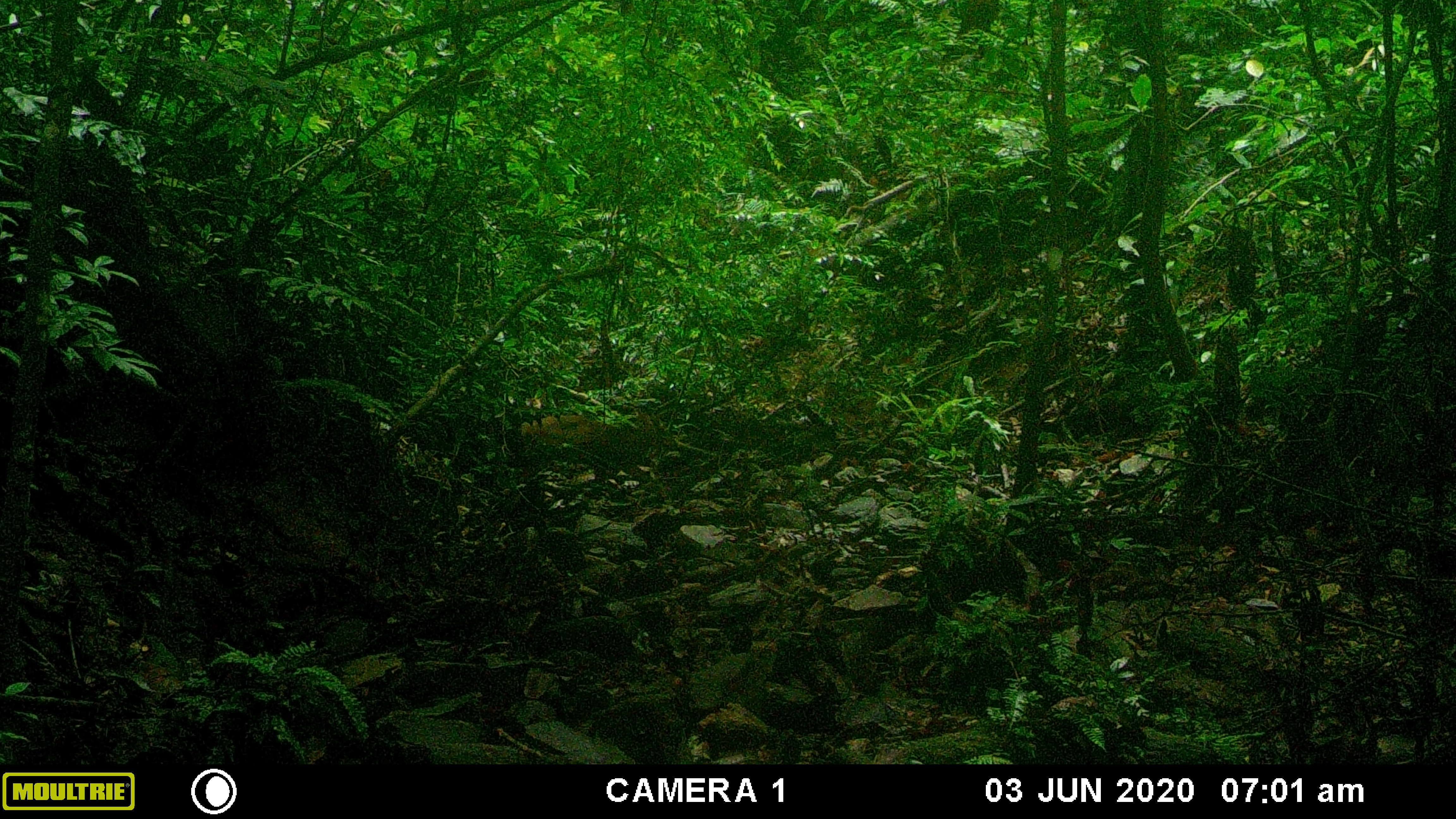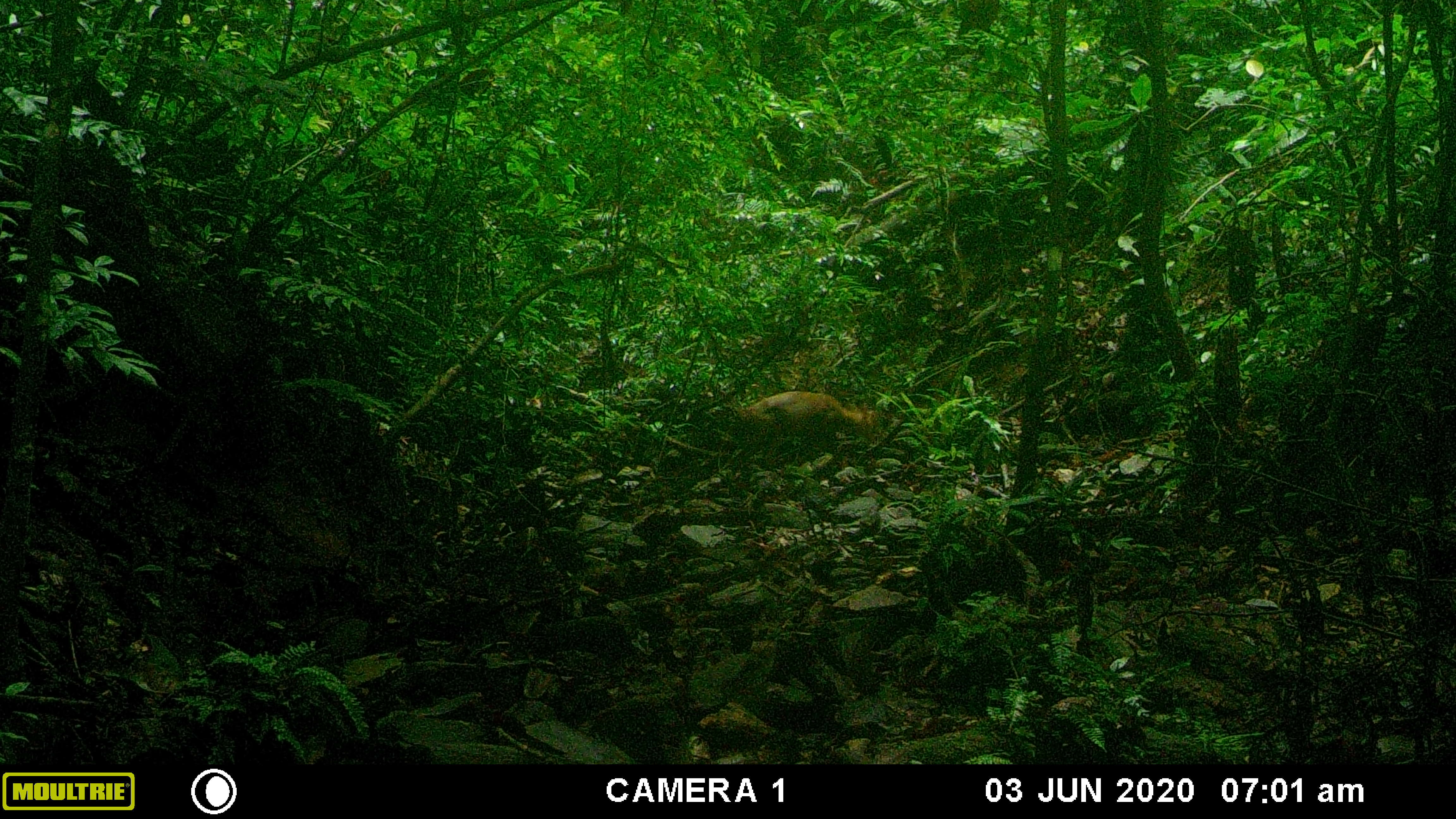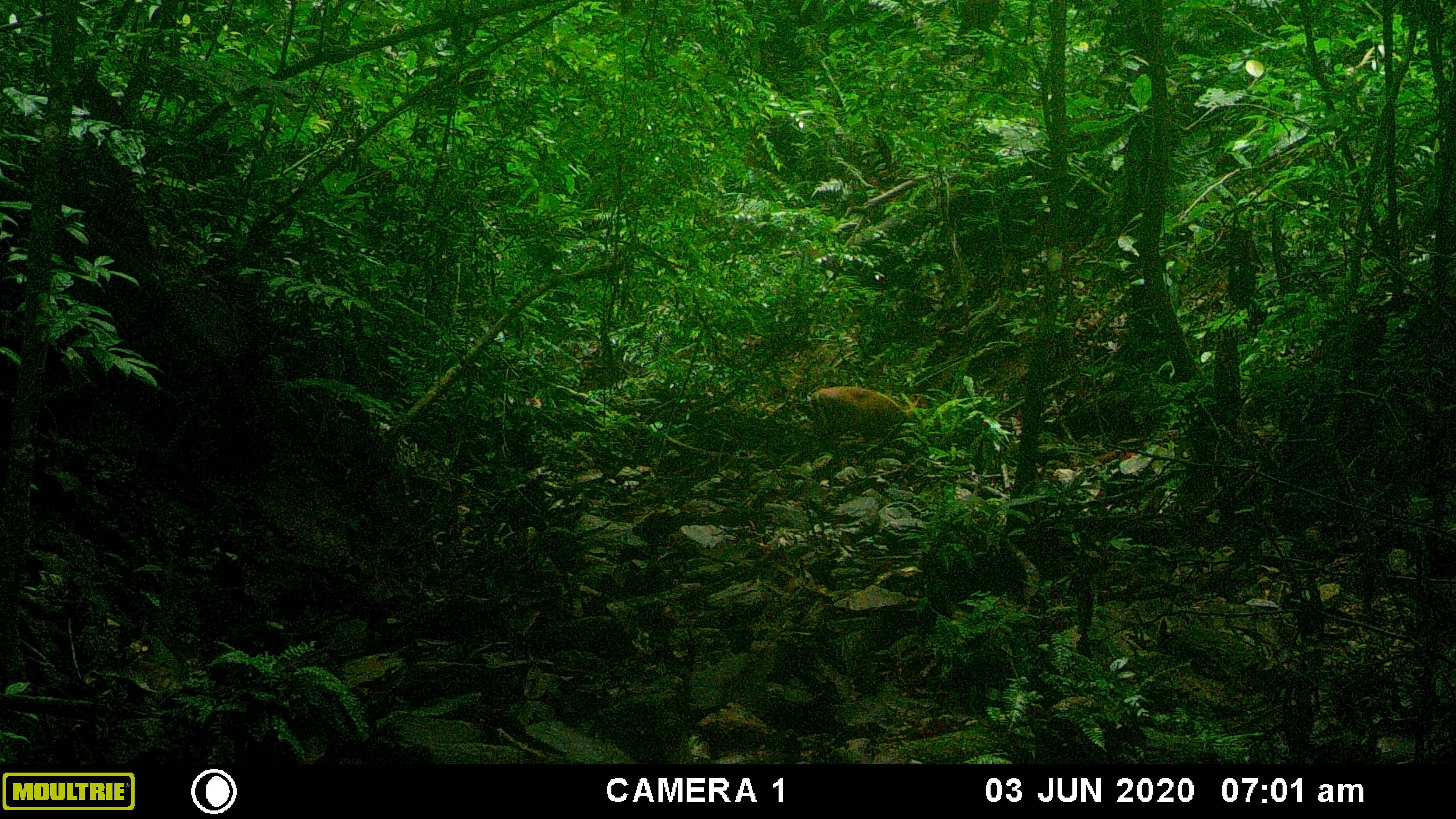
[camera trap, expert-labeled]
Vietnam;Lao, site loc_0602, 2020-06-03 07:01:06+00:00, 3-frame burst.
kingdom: Animalia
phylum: Chordata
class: Mammalia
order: Artiodactyla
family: Cervidae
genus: Muntiacus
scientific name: Muntiacus rooseveltorum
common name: roosevelt's muntjac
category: roosevelts muntjac group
Roosevelts muntjac group (roosevelt's muntjac) (Muntiacus rooseveltorum). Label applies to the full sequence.